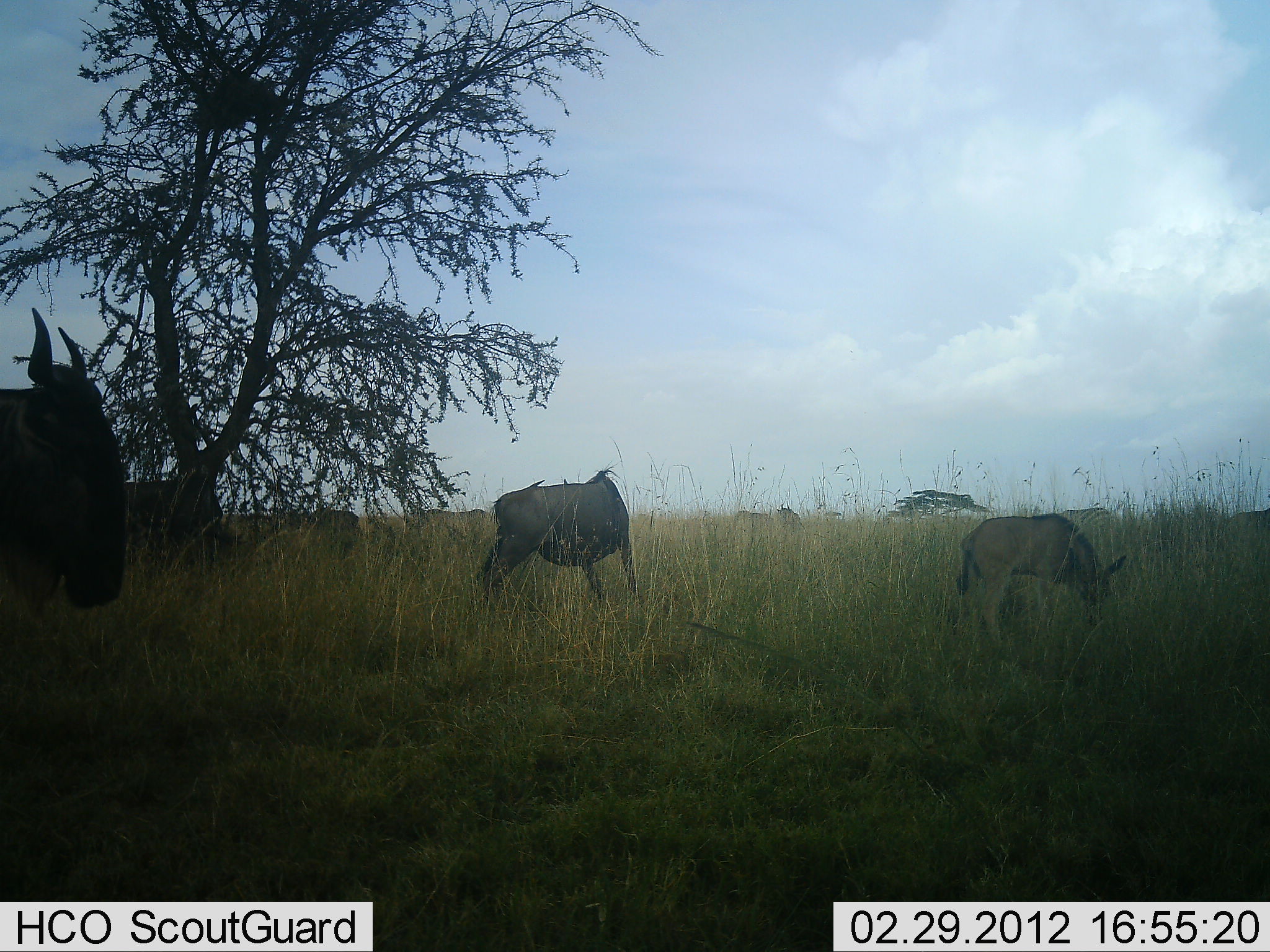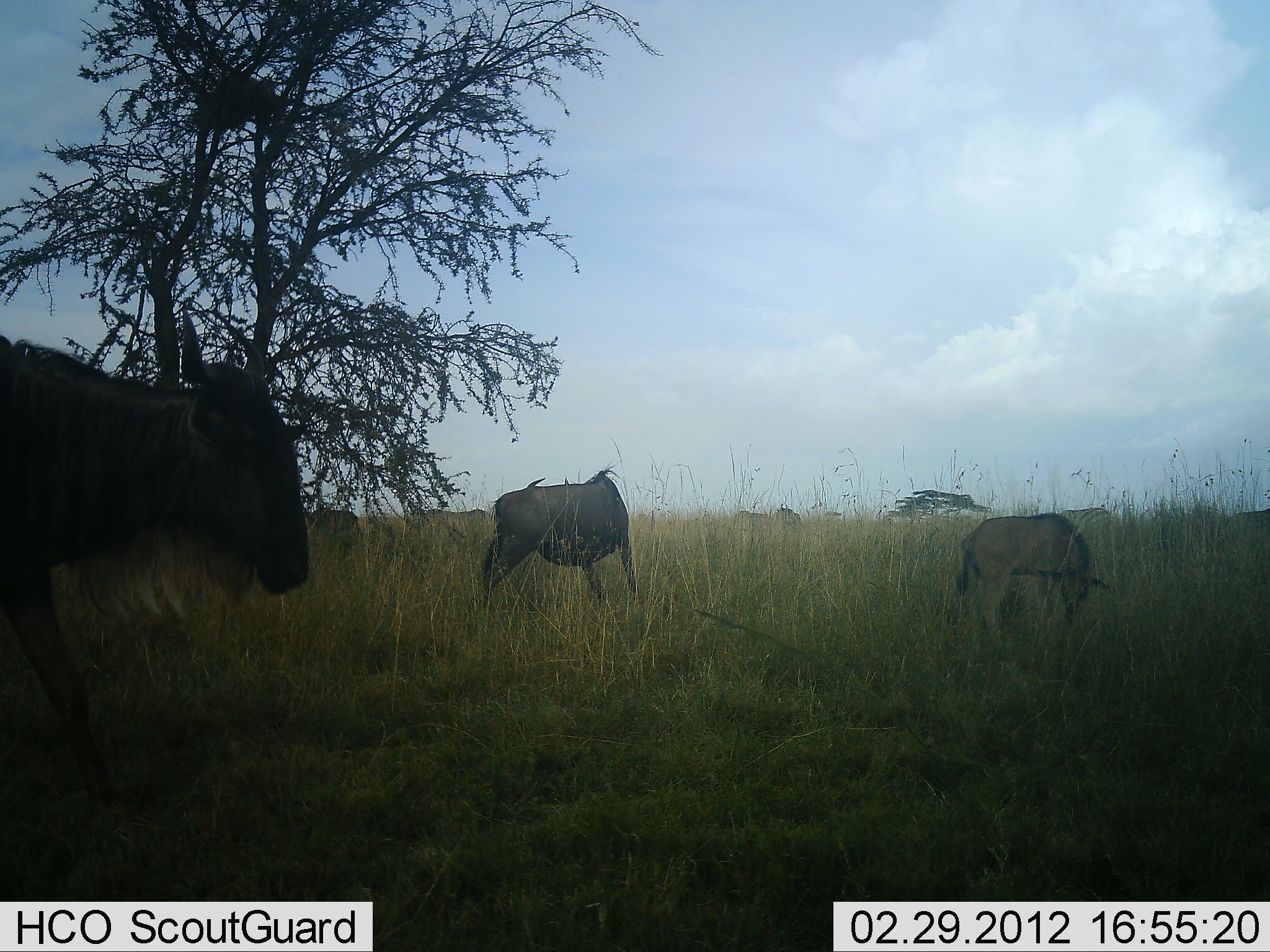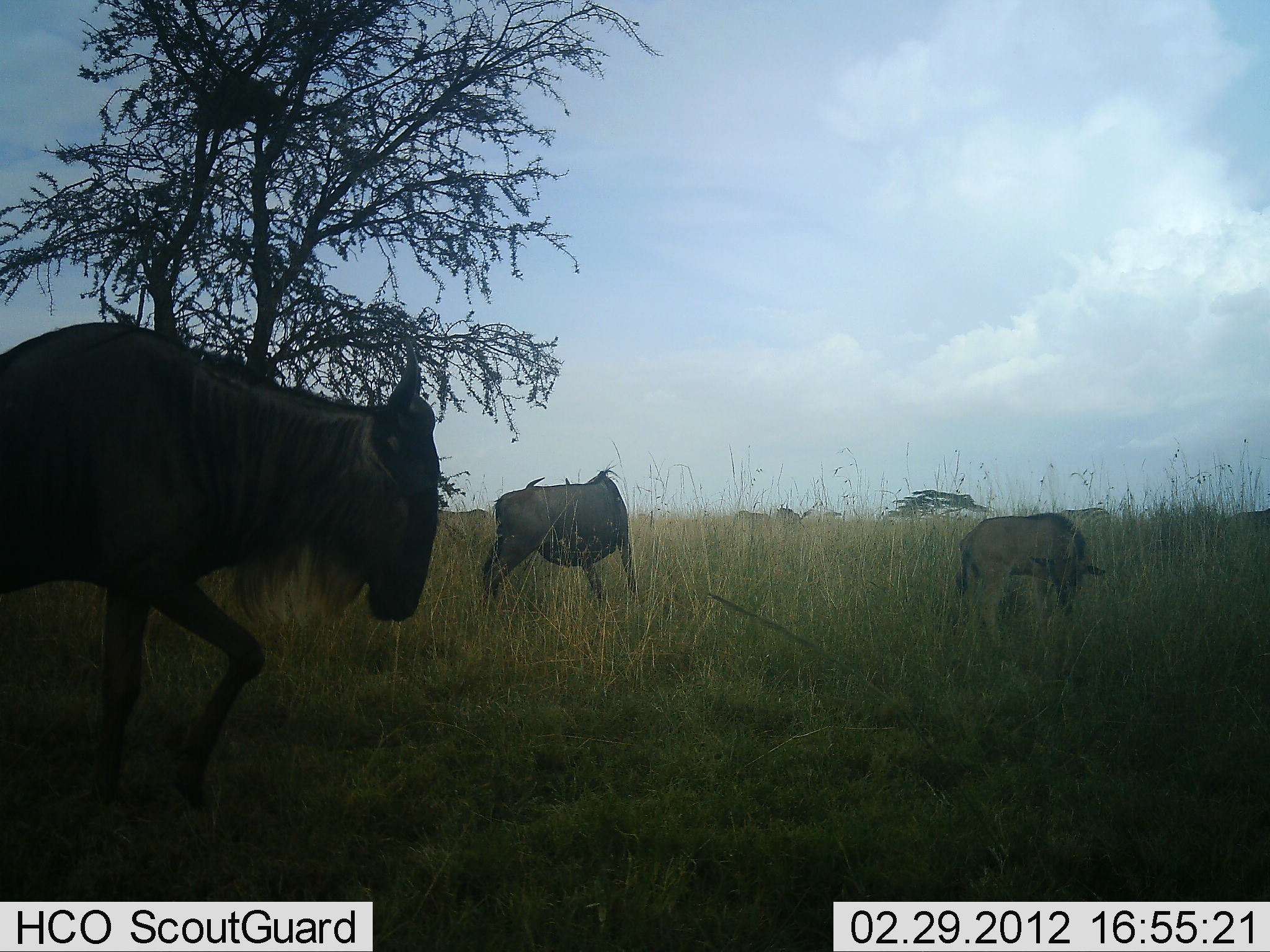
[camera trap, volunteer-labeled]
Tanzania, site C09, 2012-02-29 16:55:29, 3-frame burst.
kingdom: Animalia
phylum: Chordata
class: Mammalia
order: Artiodactyla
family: Bovidae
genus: Connochaetes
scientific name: Connochaetes taurinus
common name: blue wildebeest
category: wildebeest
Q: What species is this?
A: Wildebeest (blue wildebeest) (Connochaetes taurinus).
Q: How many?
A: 3.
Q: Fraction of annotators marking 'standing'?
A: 78%.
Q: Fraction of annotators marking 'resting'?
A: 0%.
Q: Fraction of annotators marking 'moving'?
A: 78%.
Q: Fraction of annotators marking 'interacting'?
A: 0%.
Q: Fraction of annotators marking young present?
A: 56%.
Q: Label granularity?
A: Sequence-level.